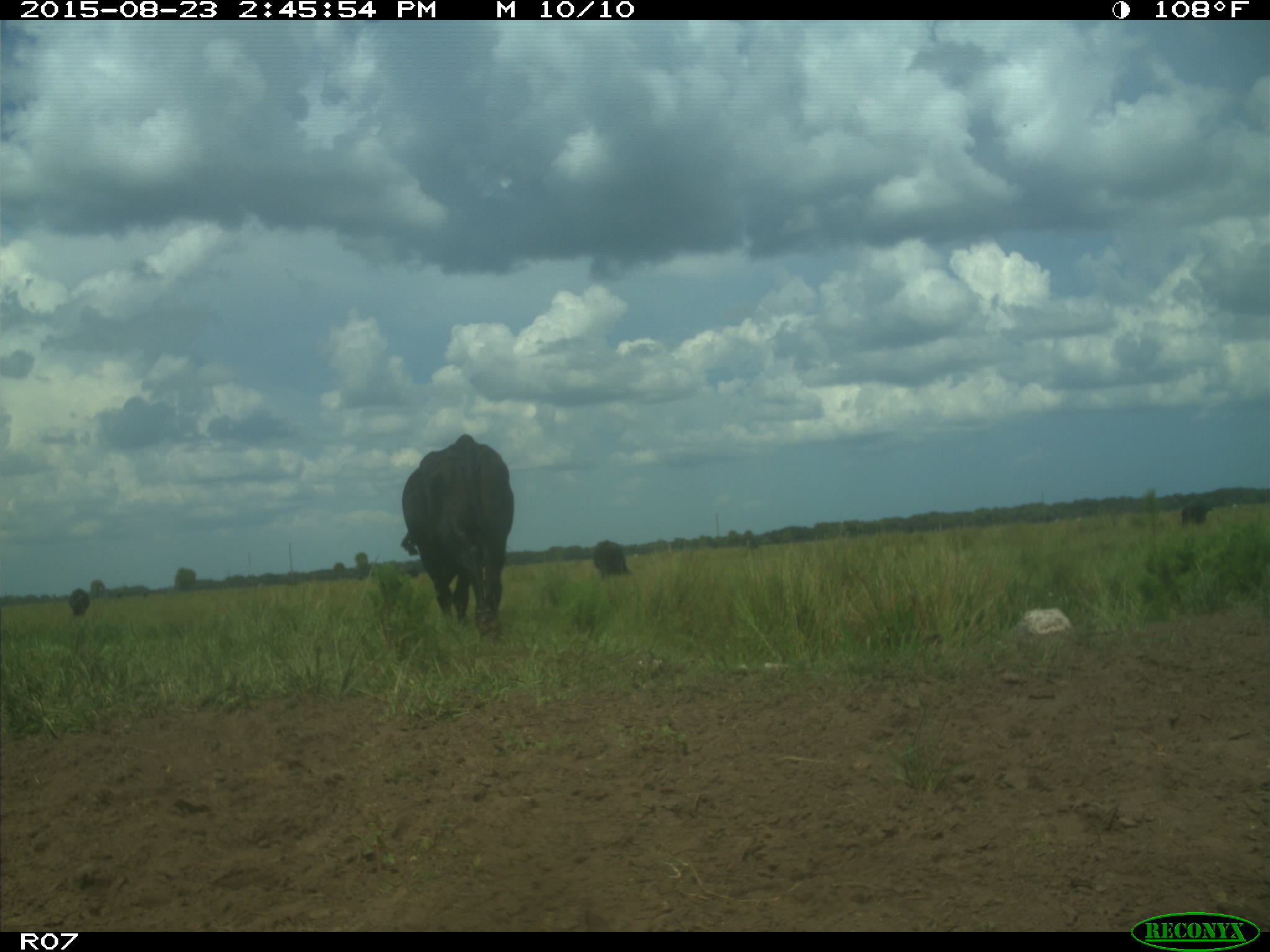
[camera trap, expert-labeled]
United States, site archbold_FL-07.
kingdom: Animalia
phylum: Chordata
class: Mammalia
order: Artiodactyla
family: Bovidae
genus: Bos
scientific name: Bos taurus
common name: domestic cow